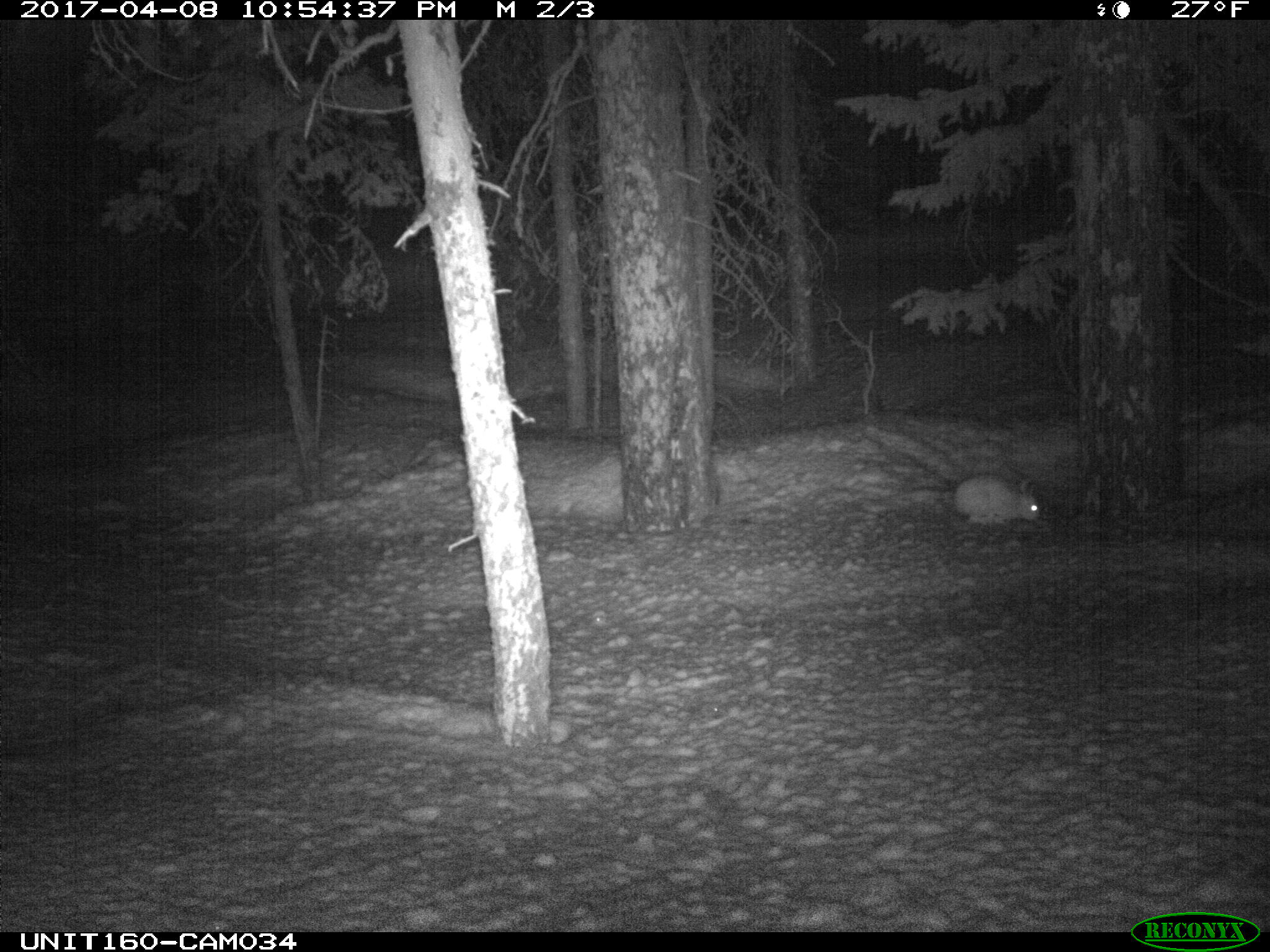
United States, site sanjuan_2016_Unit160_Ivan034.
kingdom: Animalia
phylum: Chordata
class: Mammalia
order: Lagomorpha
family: Leporidae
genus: Lepus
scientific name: Lepus americanus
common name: snowshoe hare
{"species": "Lepus americanus (snowshoe hare)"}